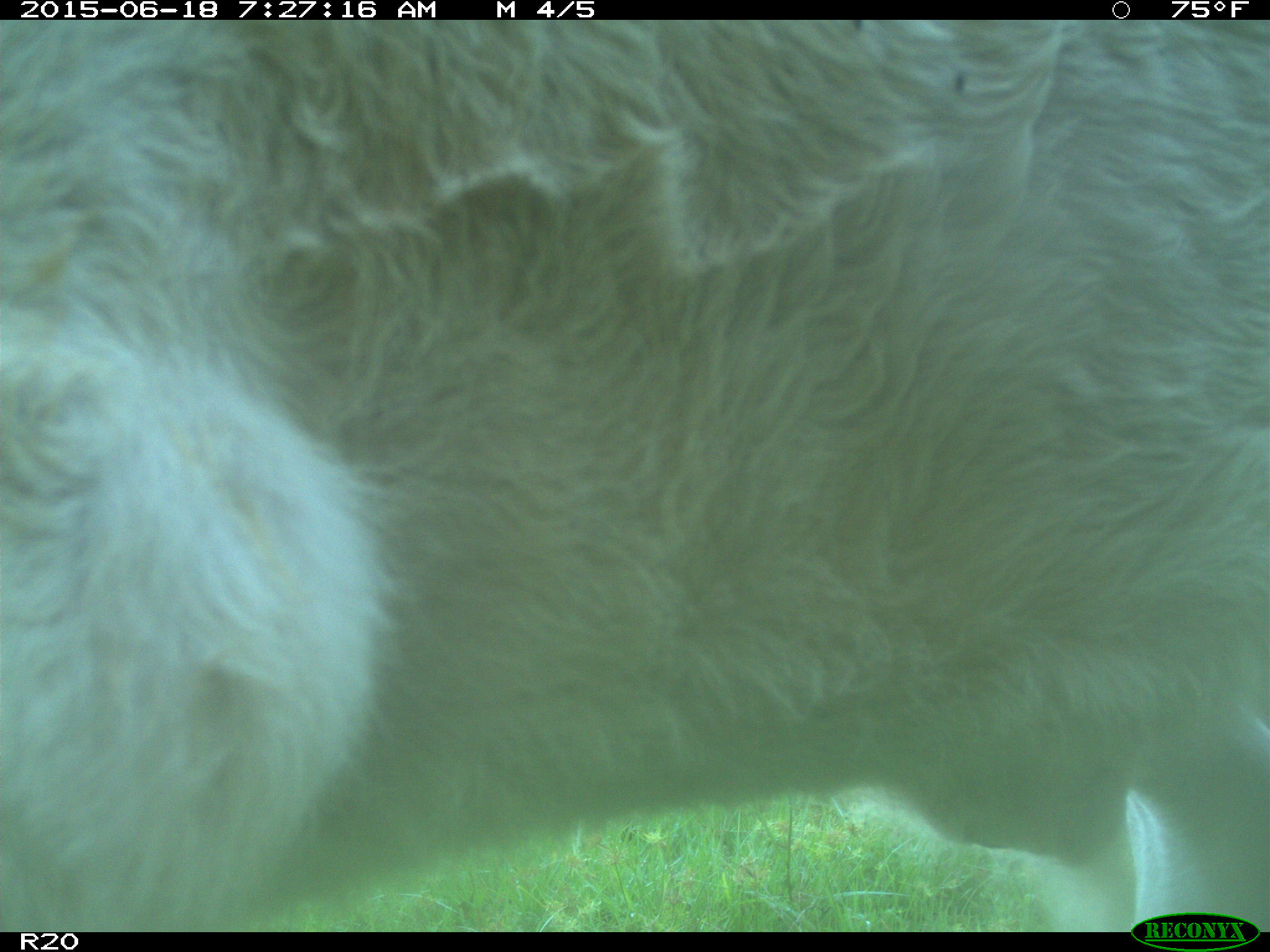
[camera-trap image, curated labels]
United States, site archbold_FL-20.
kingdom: Animalia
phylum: Chordata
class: Mammalia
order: Artiodactyla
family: Bovidae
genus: Bos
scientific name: Bos taurus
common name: domestic cow